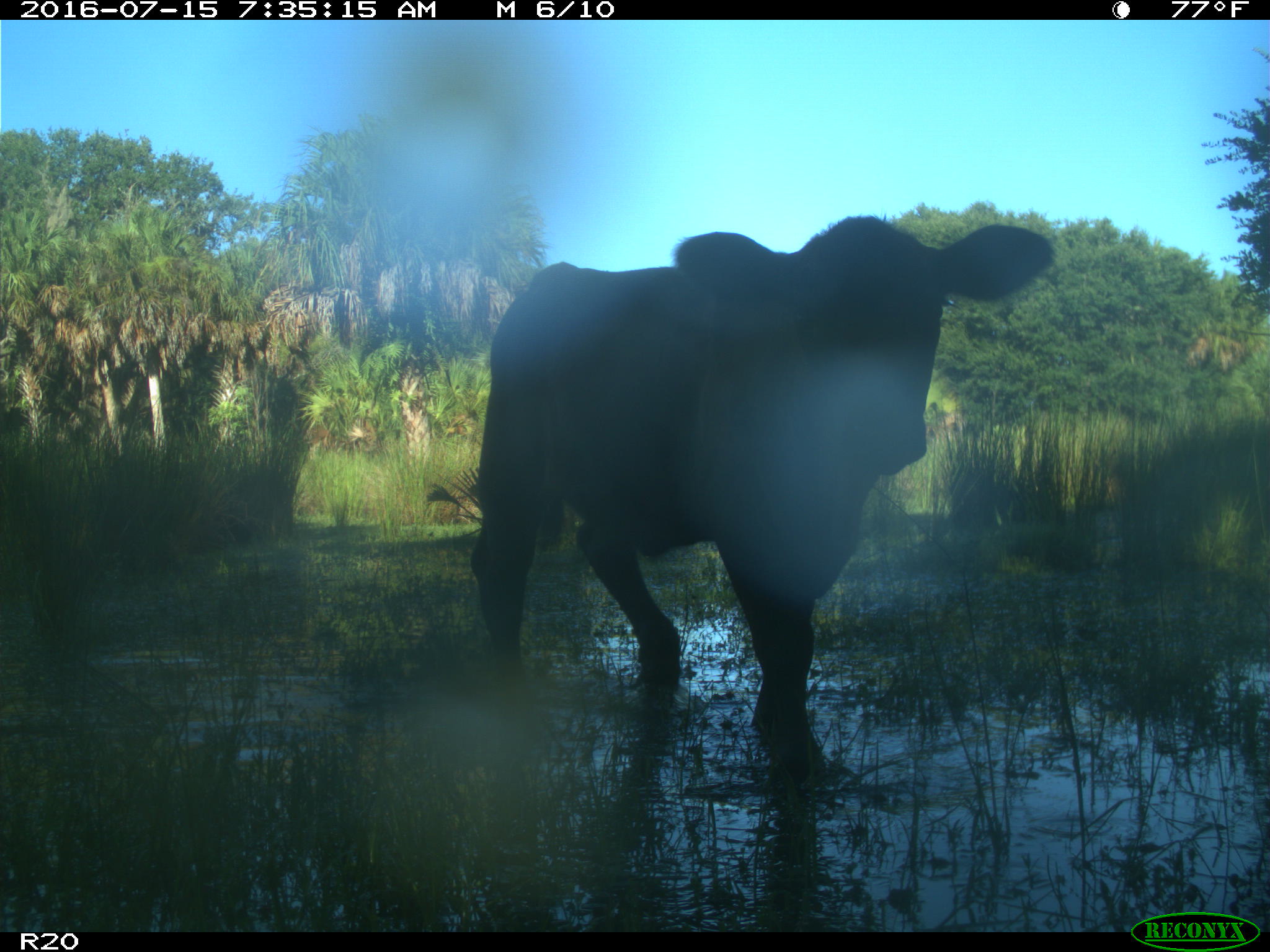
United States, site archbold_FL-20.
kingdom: Animalia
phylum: Chordata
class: Mammalia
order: Artiodactyla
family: Bovidae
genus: Bos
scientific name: Bos taurus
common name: domestic cow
Bos taurus (domestic cow).